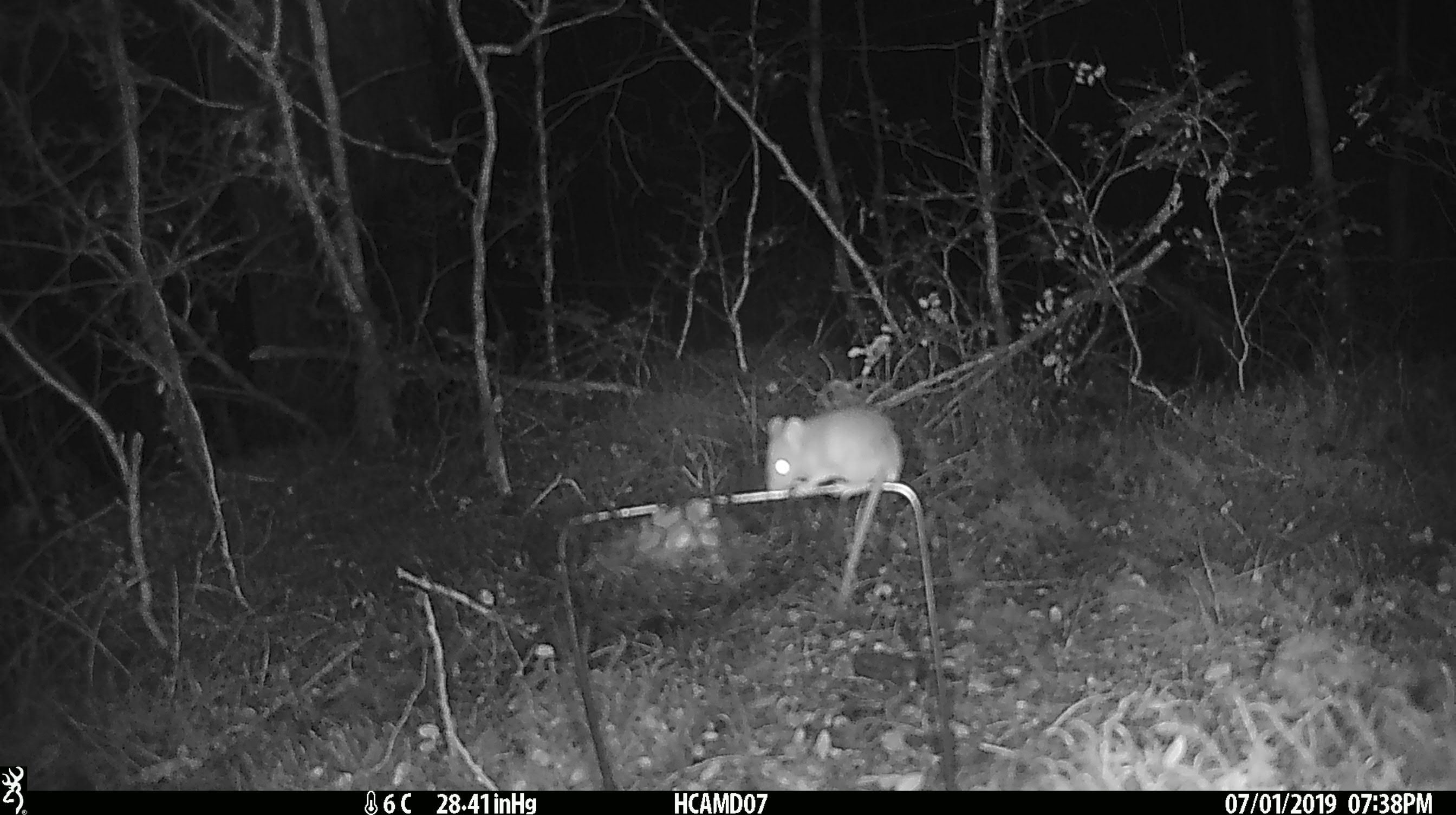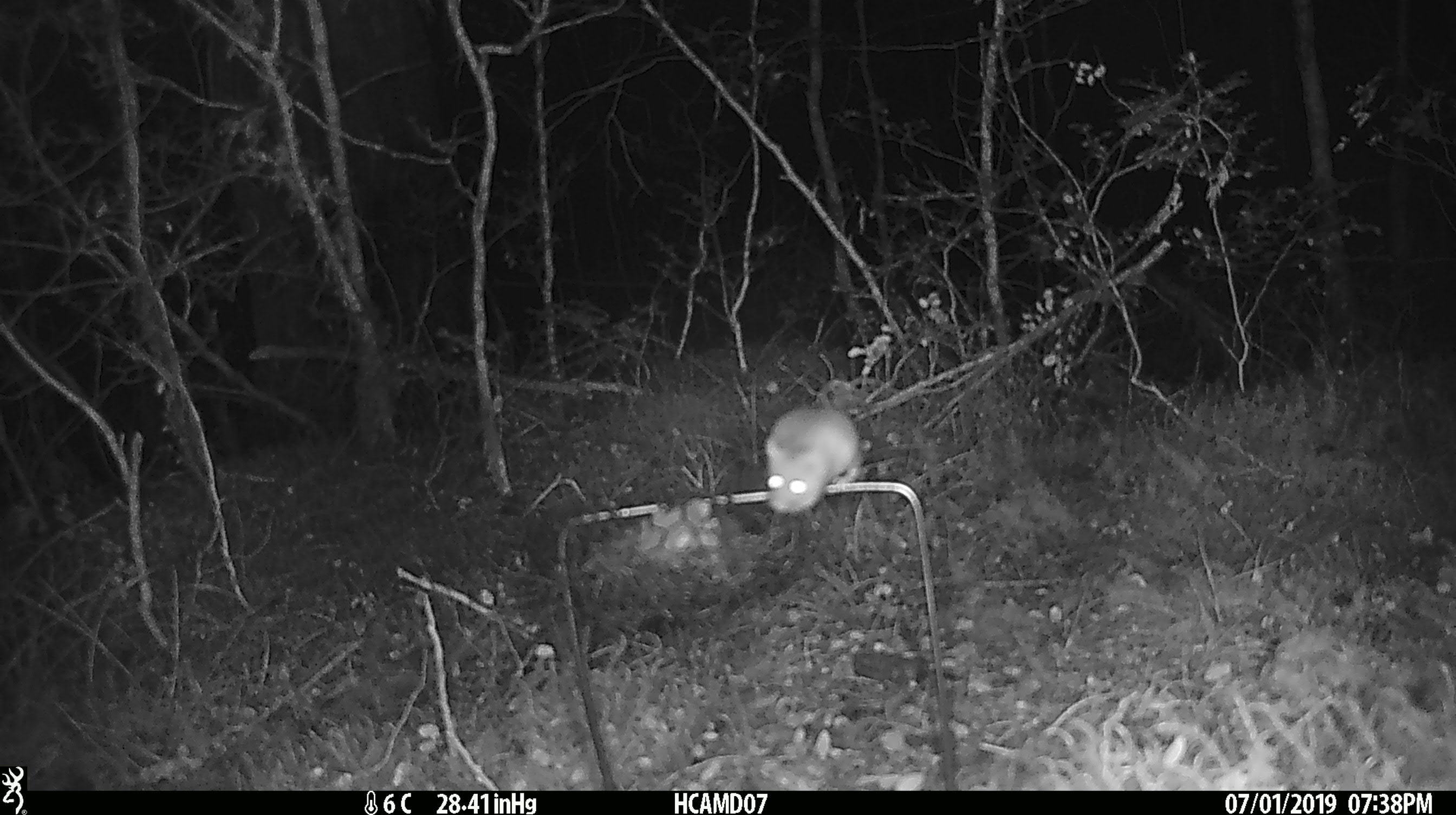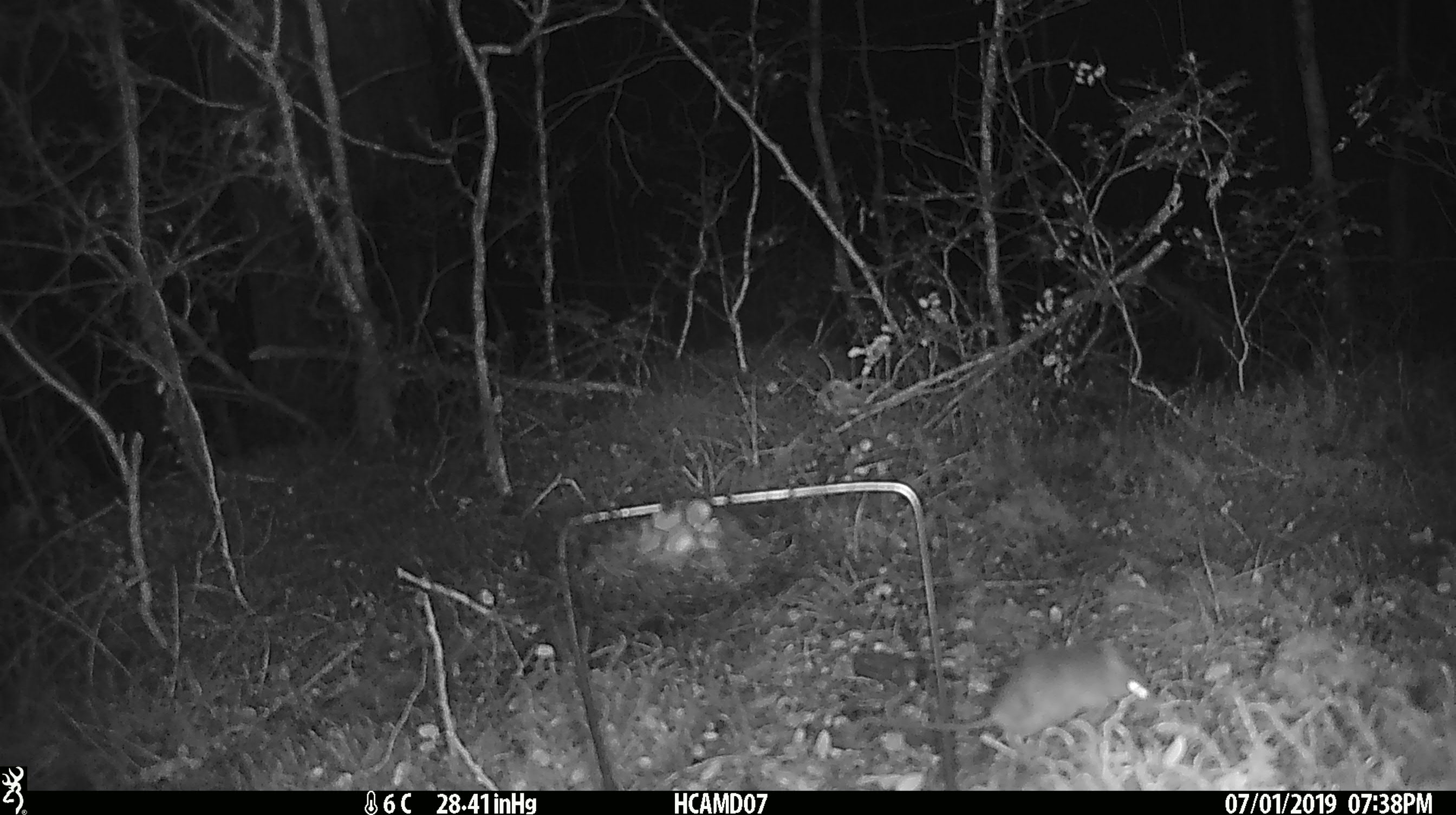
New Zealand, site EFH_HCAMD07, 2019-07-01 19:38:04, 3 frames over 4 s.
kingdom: Animalia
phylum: Chordata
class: Mammalia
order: Rodentia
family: Muridae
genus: Mus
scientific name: Mus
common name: mouse